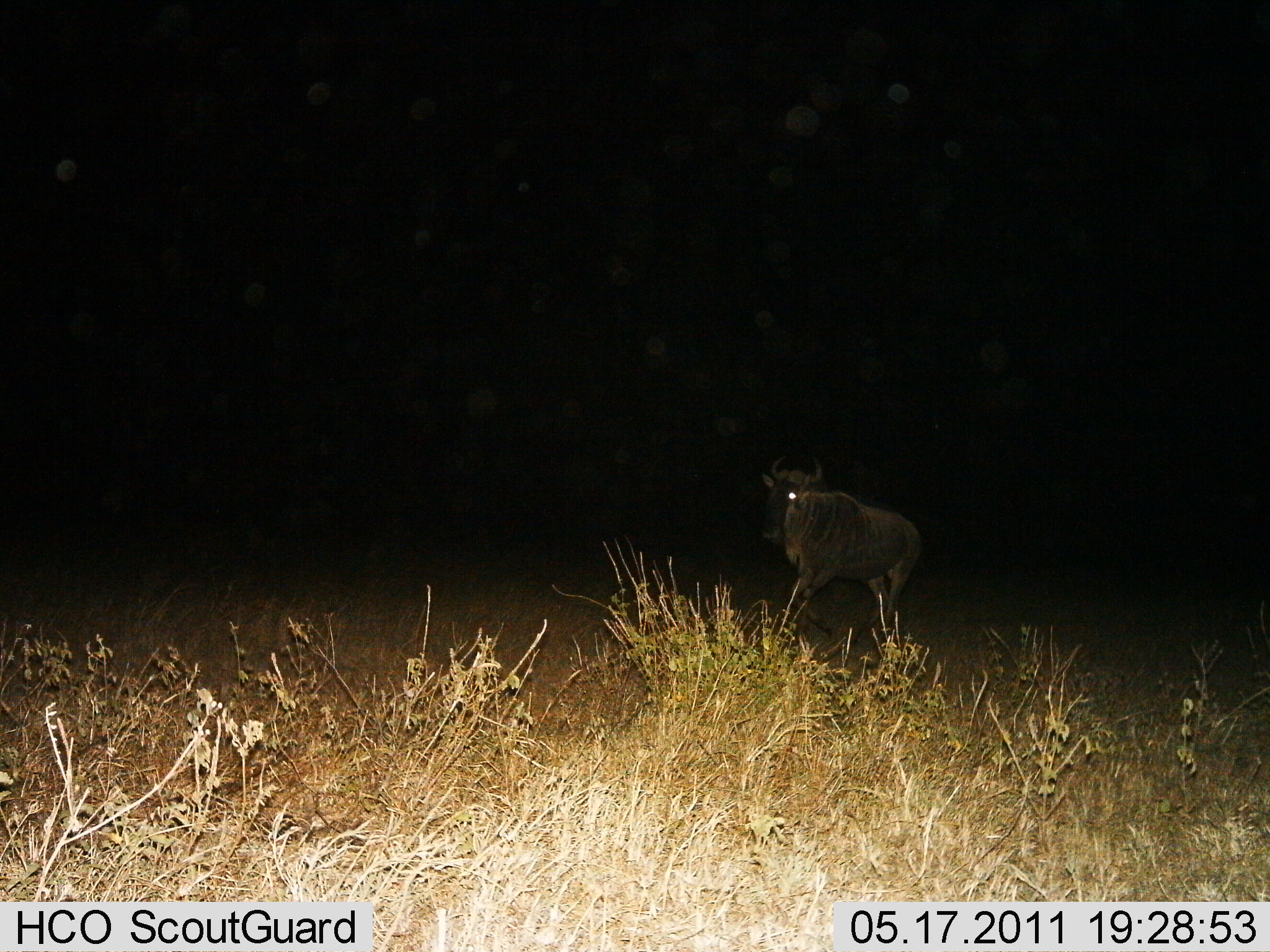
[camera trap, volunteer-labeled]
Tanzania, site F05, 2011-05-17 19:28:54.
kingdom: Animalia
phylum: Chordata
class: Mammalia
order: Artiodactyla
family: Bovidae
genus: Connochaetes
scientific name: Connochaetes taurinus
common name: blue wildebeest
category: wildebeest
Wildebeest (blue wildebeest) (Connochaetes taurinus), count 1. Behavior (volunteer vote fractions): standing 30%, resting 0%, moving 70%, interacting 0%. Young present (vote fraction): 0%. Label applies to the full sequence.